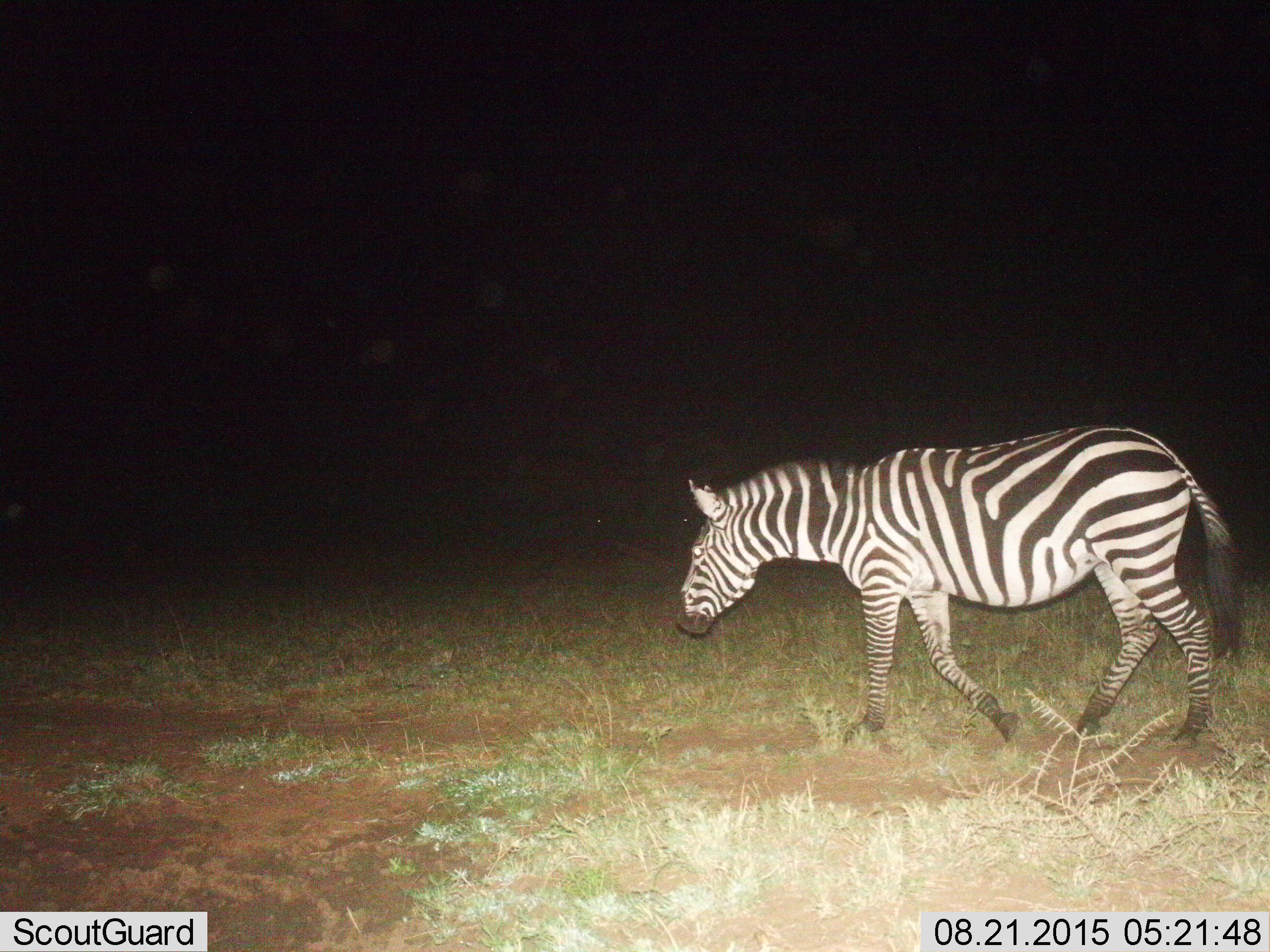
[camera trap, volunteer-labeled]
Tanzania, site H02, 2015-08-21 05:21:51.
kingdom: Animalia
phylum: Chordata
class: Mammalia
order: Perissodactyla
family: Equidae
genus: Equus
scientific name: Equus quagga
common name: plains zebra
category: zebra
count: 1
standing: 0%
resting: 0%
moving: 100%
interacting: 0%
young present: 0%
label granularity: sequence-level